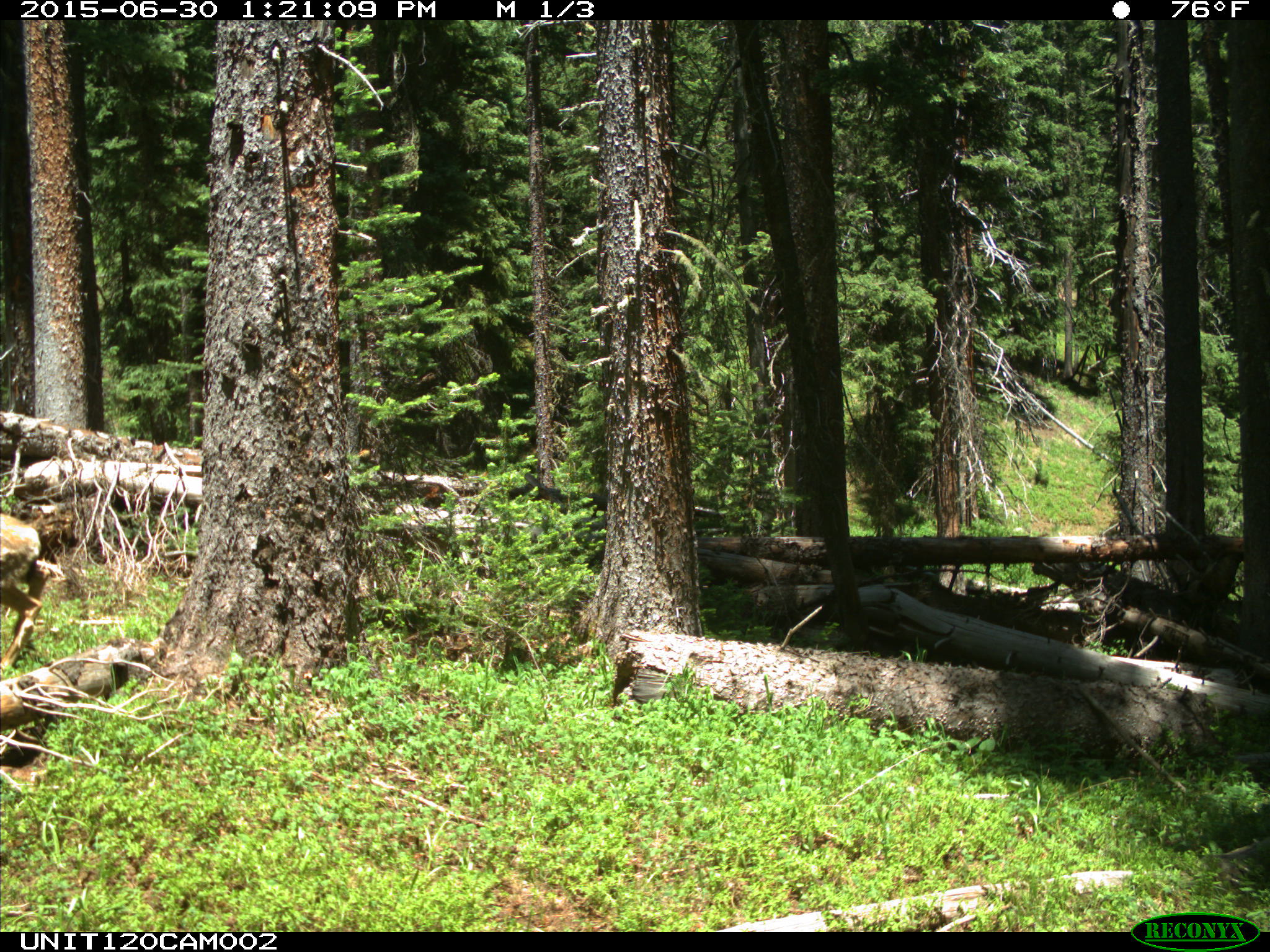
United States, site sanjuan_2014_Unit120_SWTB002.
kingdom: Animalia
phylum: Chordata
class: Mammalia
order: Artiodactyla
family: Cervidae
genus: Odocoileus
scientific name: Odocoileus hemionus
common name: mule deer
Odocoileus hemionus (mule deer).